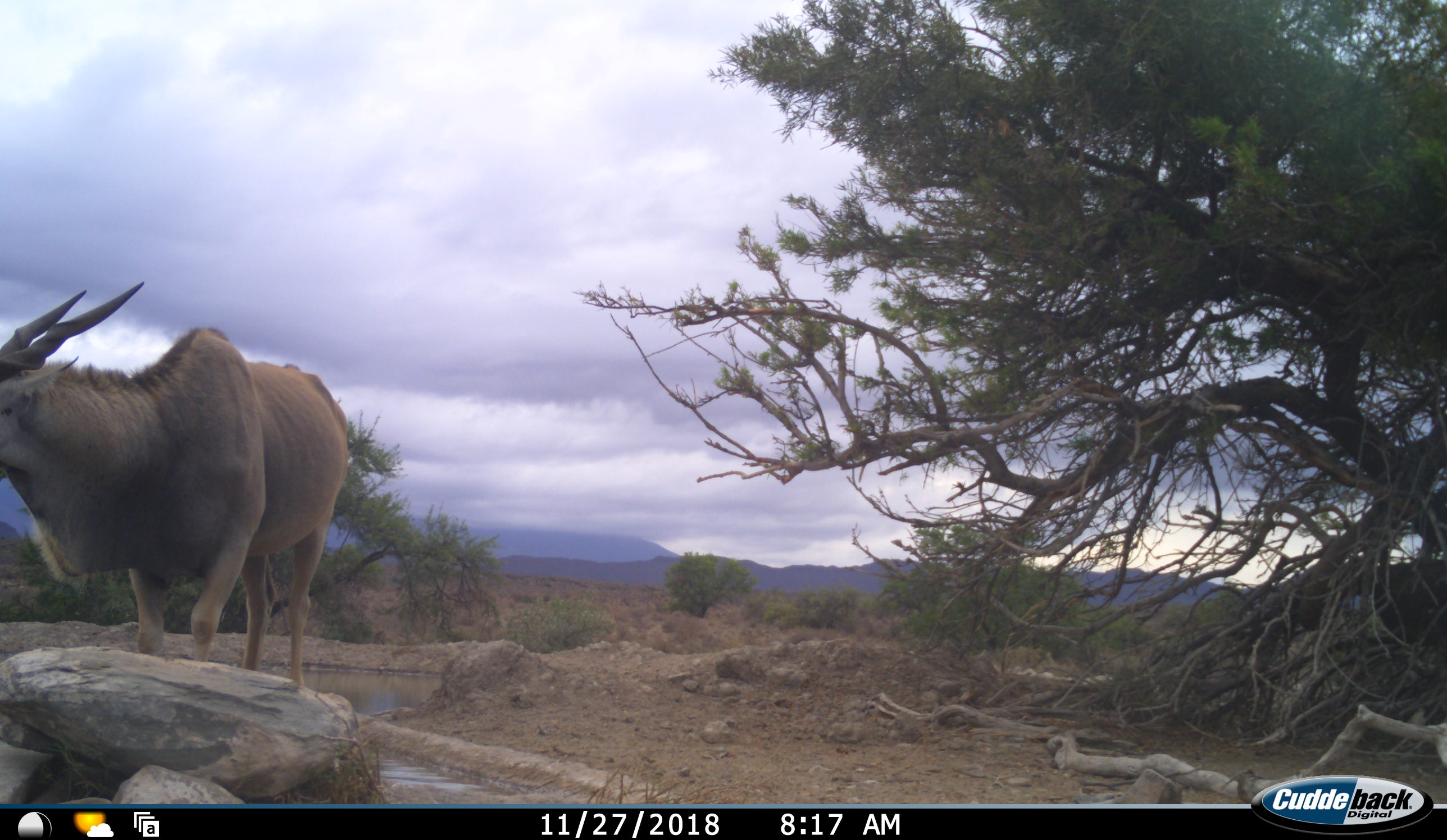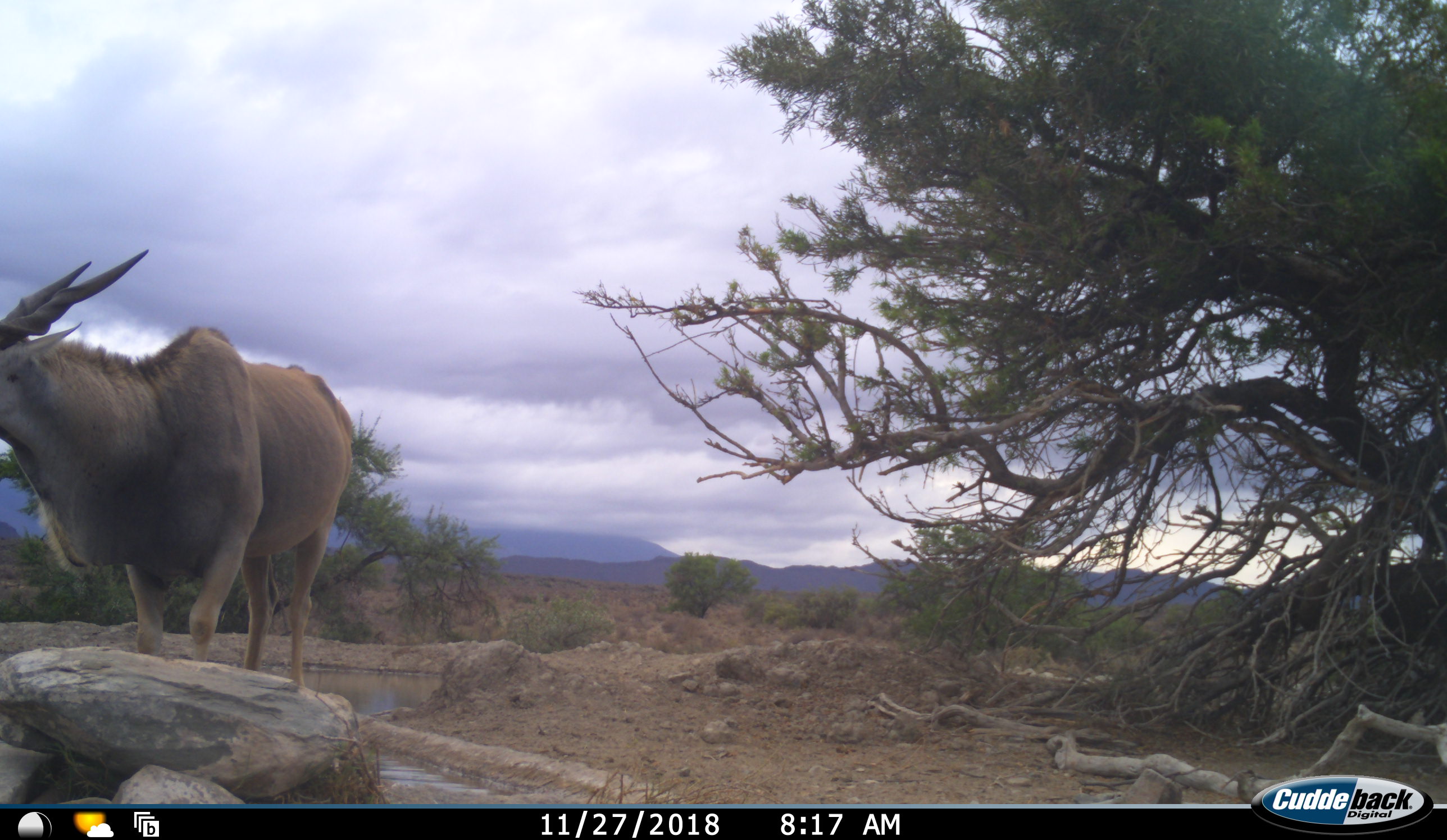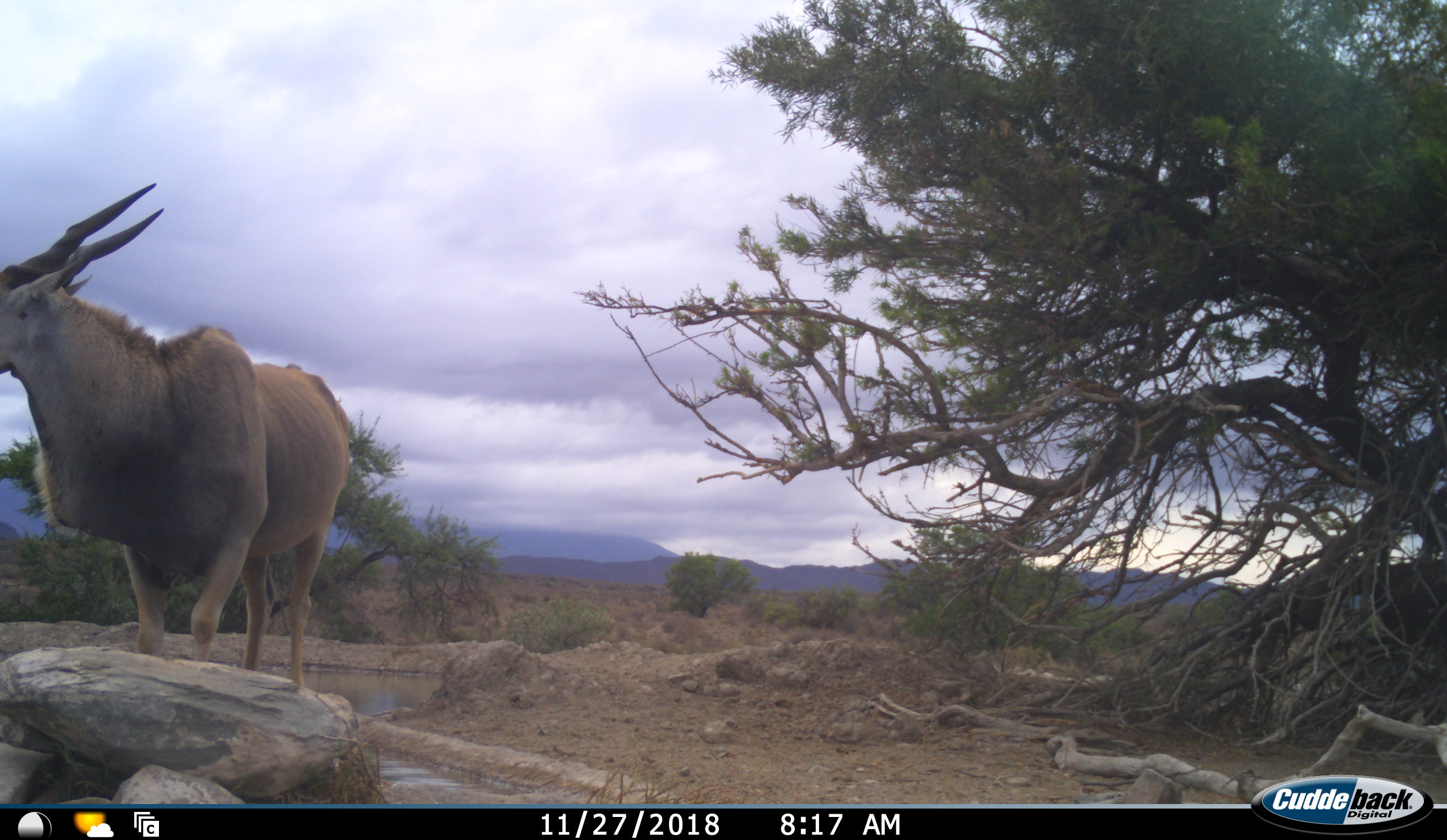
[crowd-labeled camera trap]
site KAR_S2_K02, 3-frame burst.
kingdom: Animalia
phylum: Chordata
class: Mammalia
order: Artiodactyla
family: Bovidae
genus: Tragelaphus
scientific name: Tragelaphus oryx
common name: eland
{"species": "eland (Tragelaphus oryx)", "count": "1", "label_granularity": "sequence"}